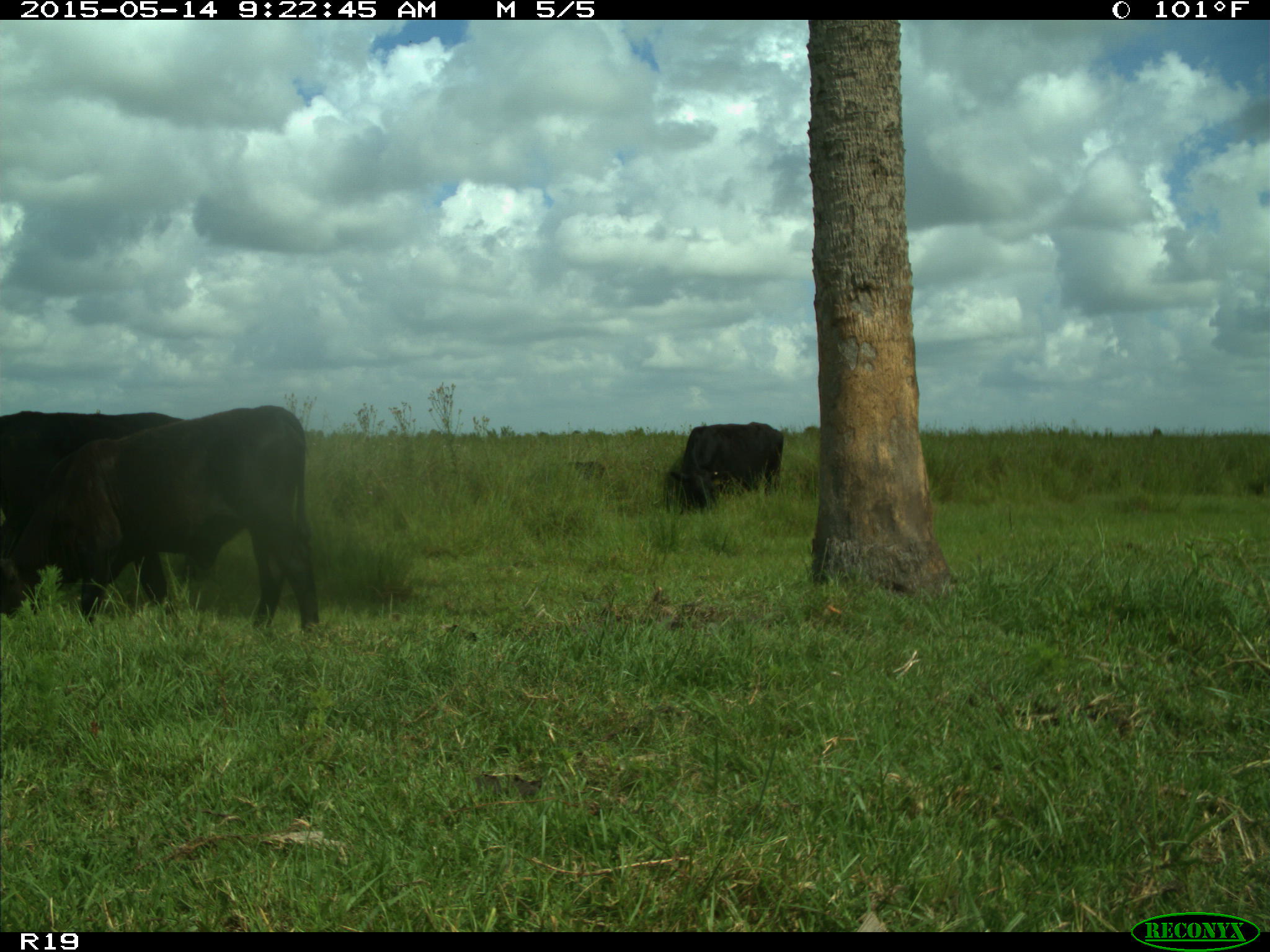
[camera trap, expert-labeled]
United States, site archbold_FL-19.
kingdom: Animalia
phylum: Chordata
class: Mammalia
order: Artiodactyla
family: Bovidae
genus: Bos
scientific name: Bos taurus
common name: domestic cow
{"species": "Bos taurus (domestic cow)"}